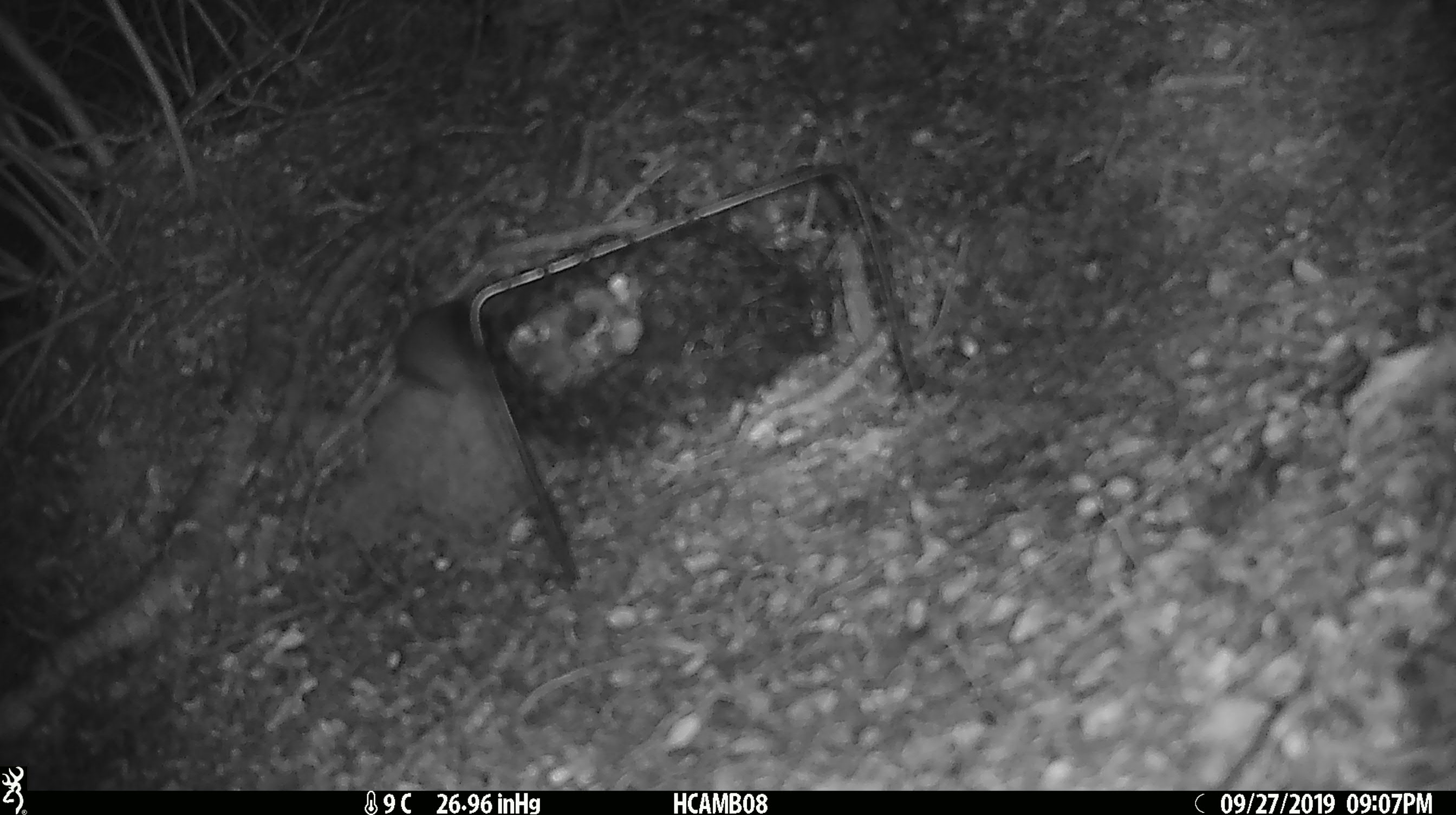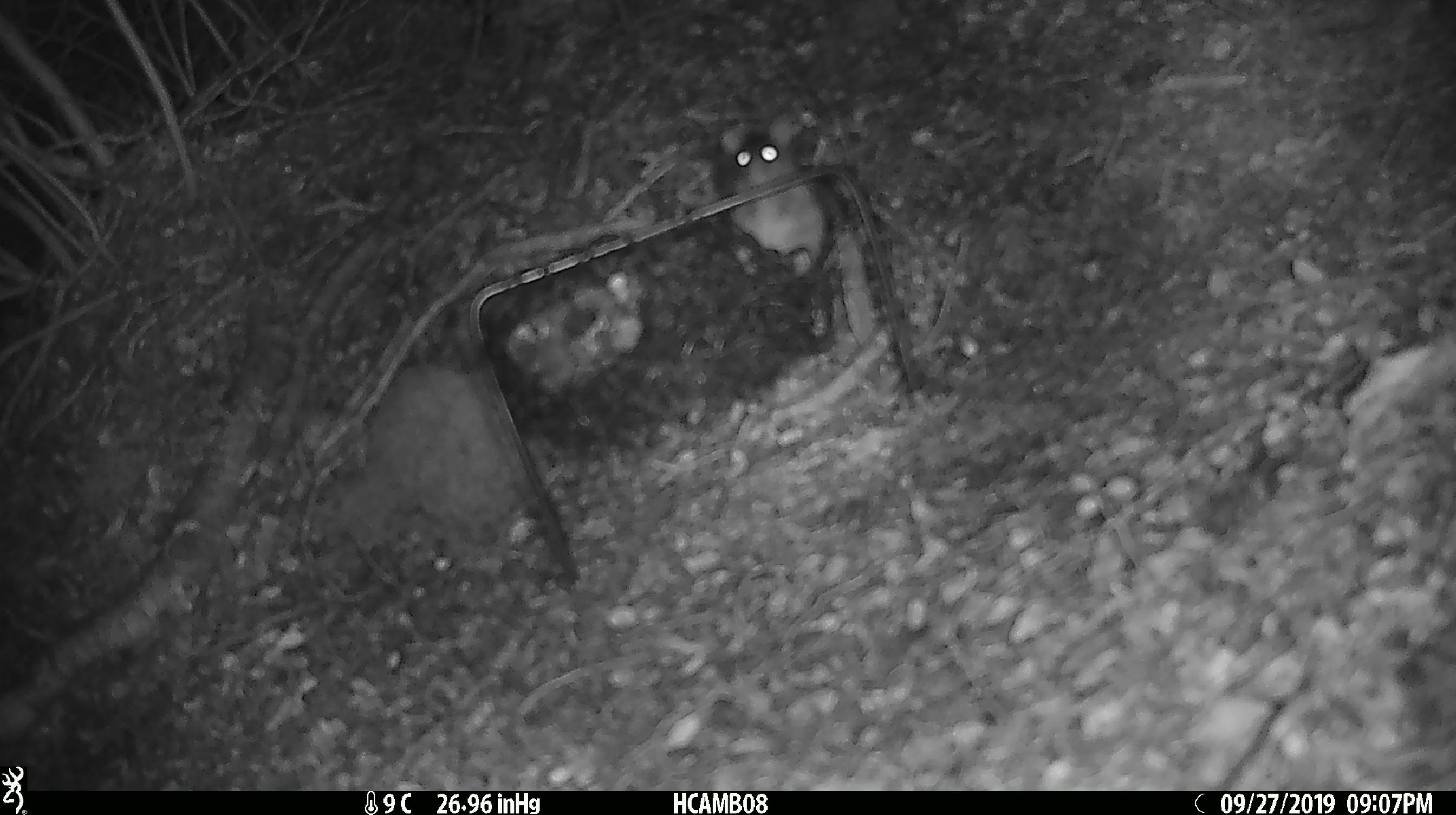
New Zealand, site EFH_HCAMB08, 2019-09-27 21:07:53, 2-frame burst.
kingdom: Animalia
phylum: Chordata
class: Mammalia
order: Rodentia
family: Muridae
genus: Mus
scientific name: Mus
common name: mouse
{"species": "mouse (Mus)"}